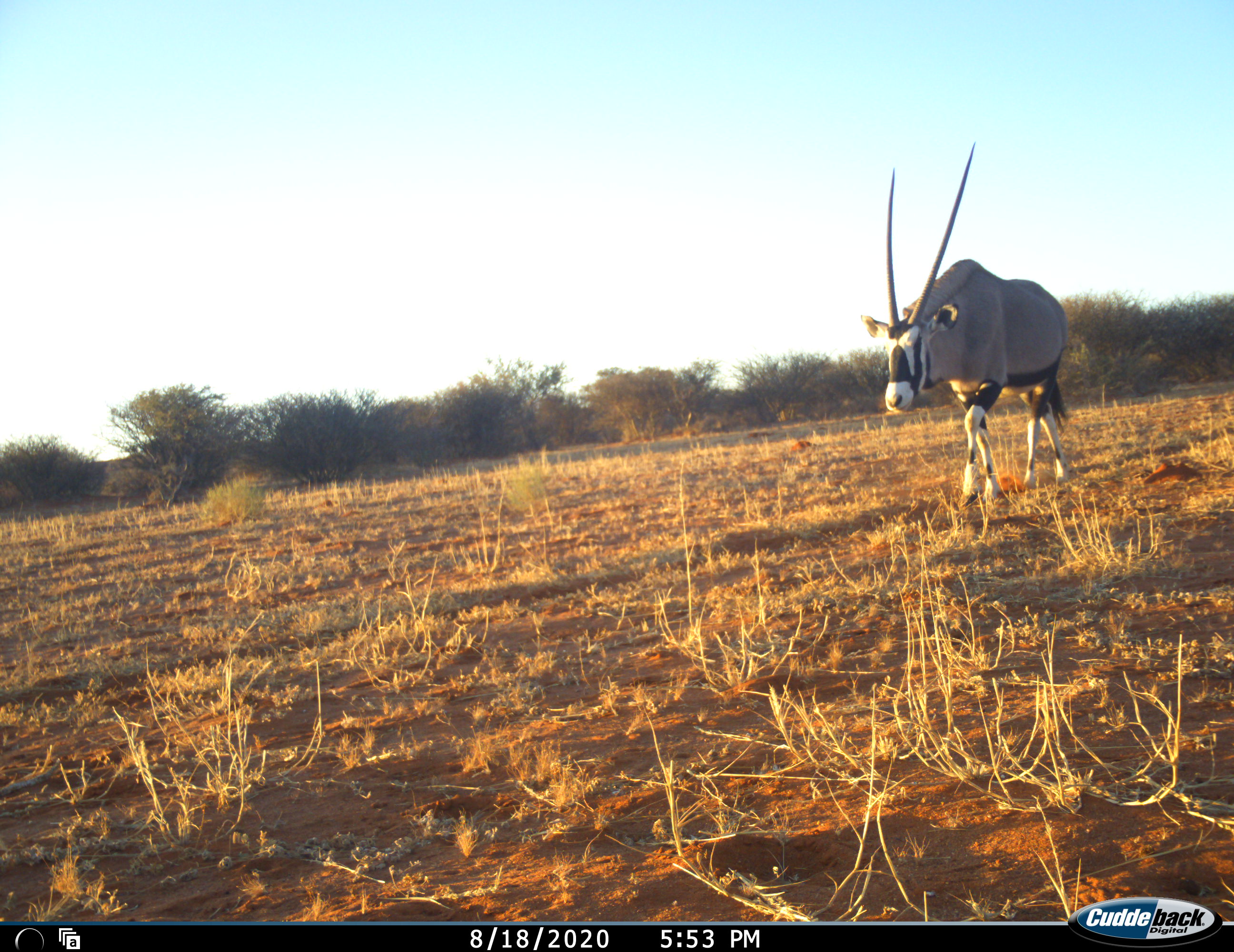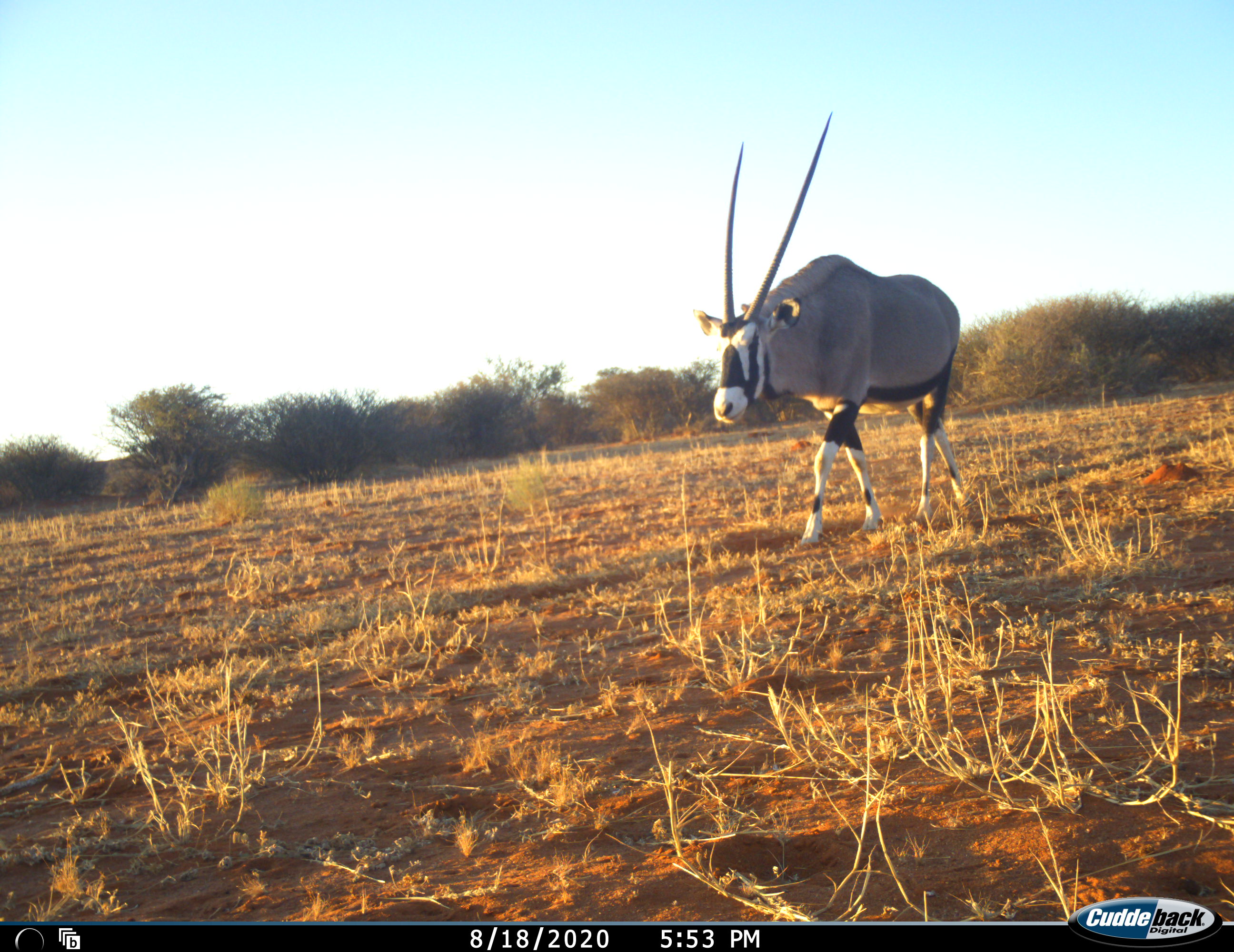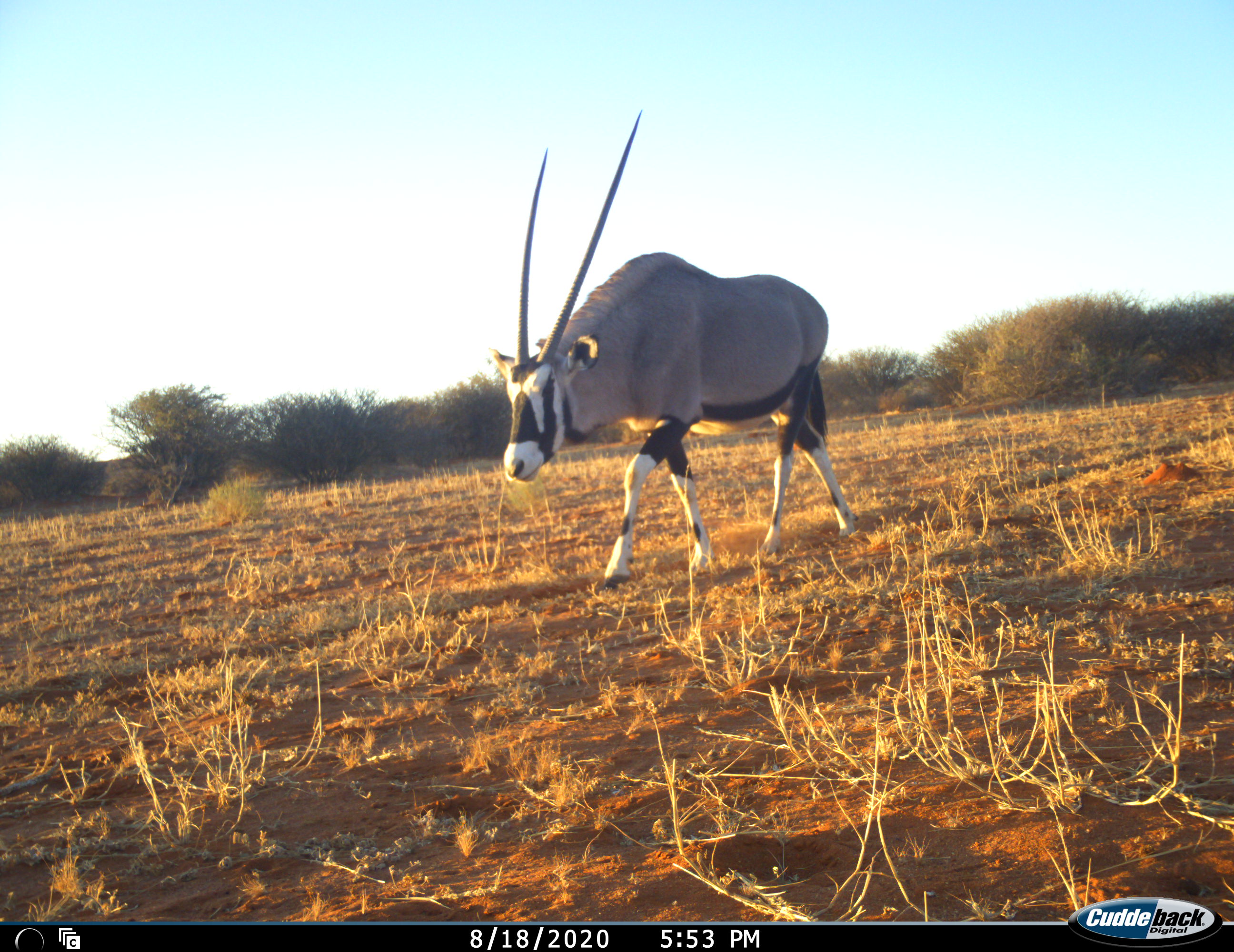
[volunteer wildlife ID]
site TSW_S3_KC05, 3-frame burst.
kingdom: Animalia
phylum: Chordata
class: Mammalia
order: Artiodactyla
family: Bovidae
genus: Oryx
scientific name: Oryx gazella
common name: gemsbok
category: oryx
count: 1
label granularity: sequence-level